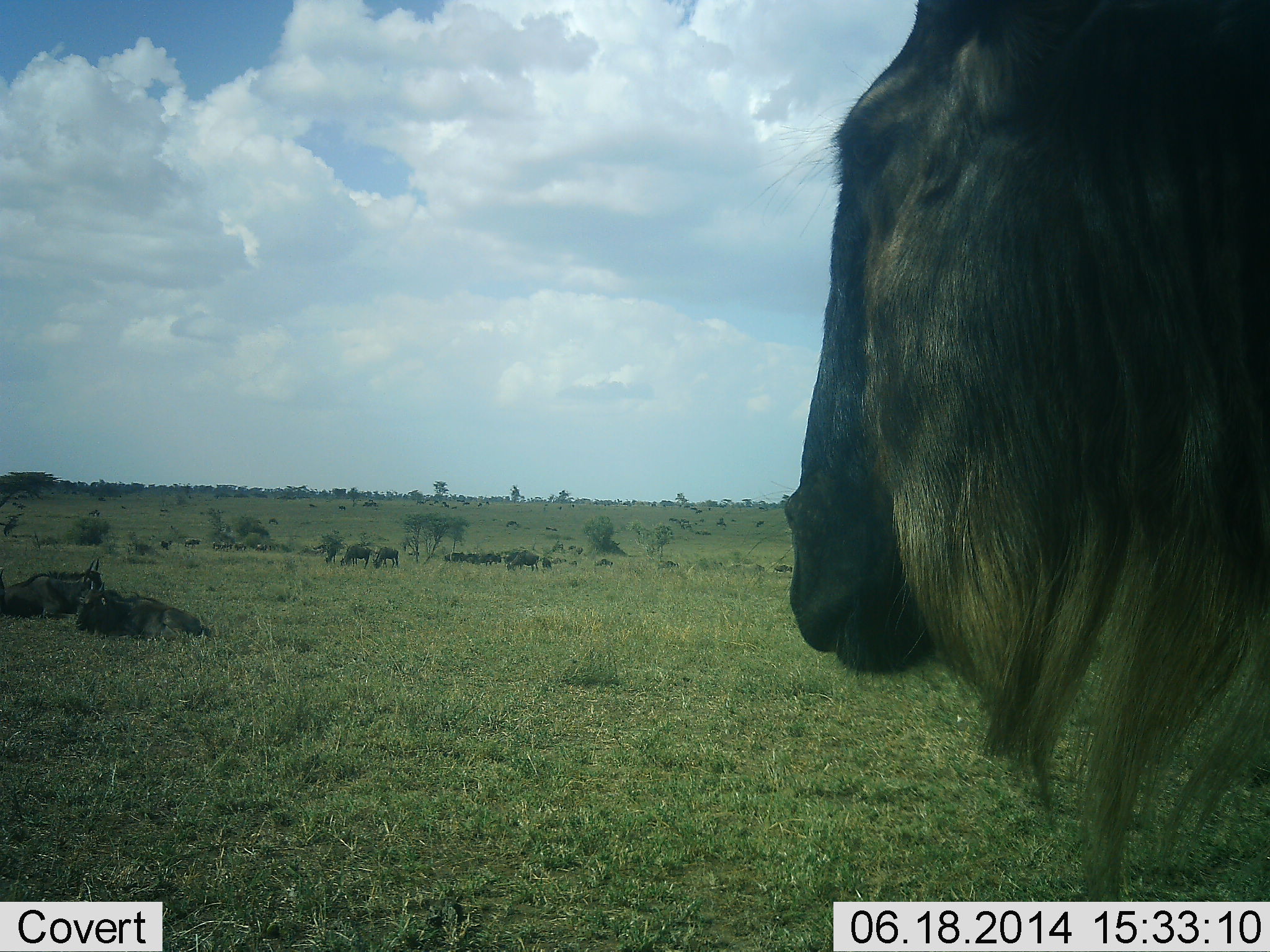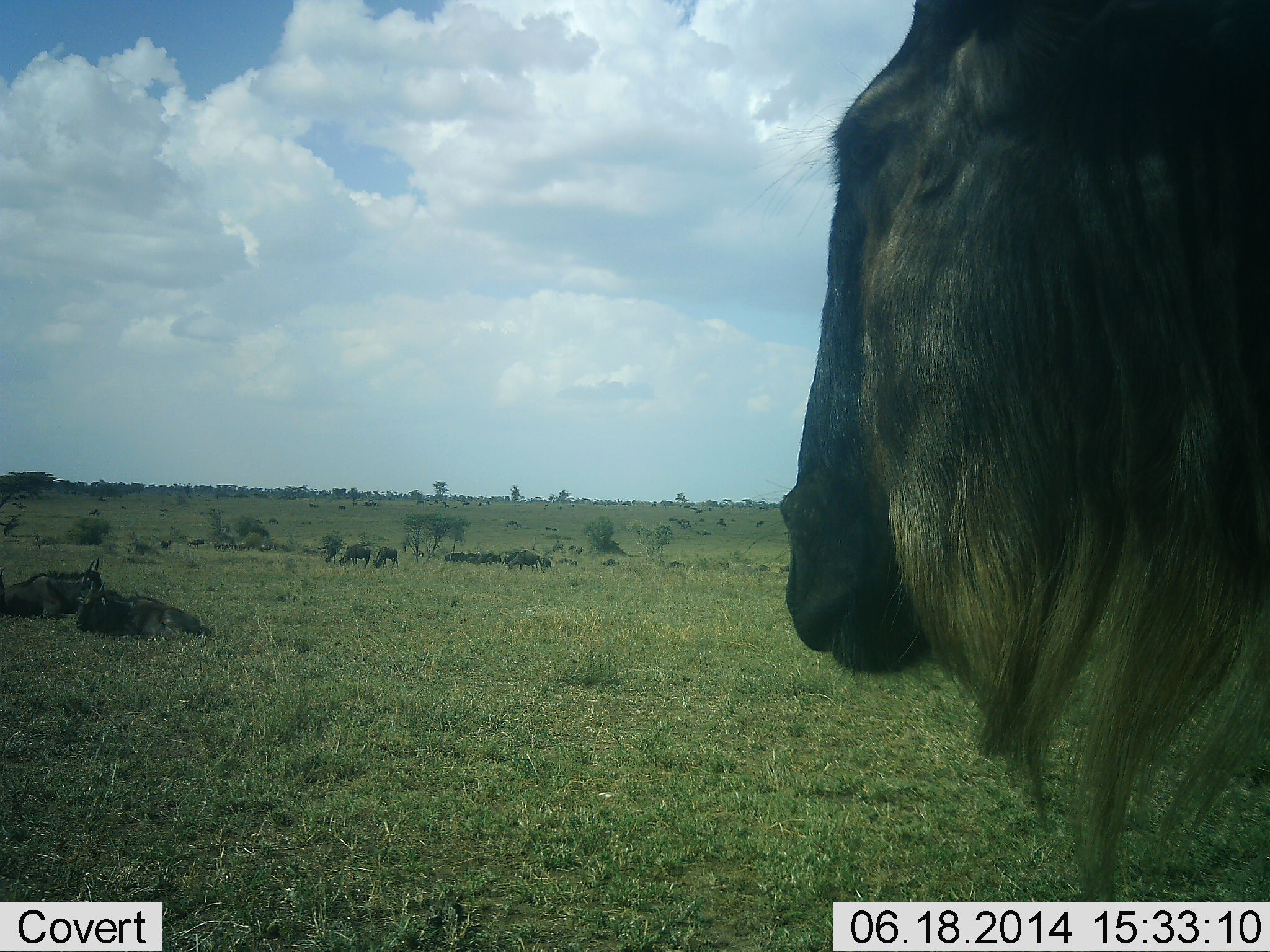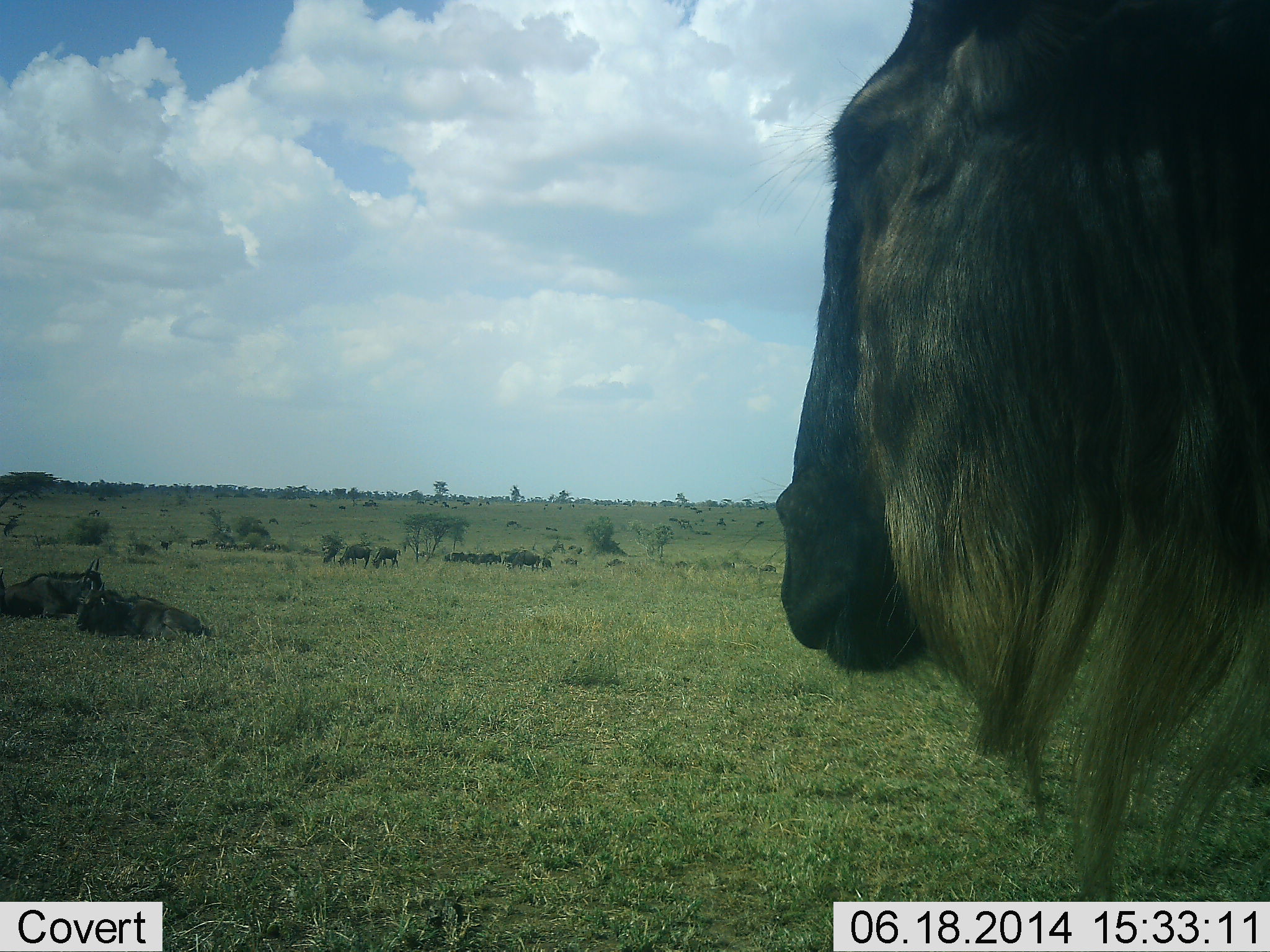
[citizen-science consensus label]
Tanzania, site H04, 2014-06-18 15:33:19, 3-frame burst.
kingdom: Animalia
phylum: Chordata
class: Mammalia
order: Artiodactyla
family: Bovidae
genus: Connochaetes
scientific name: Connochaetes taurinus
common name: blue wildebeest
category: wildebeest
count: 11-50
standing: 90%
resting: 90%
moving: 20%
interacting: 0%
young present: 0%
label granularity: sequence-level